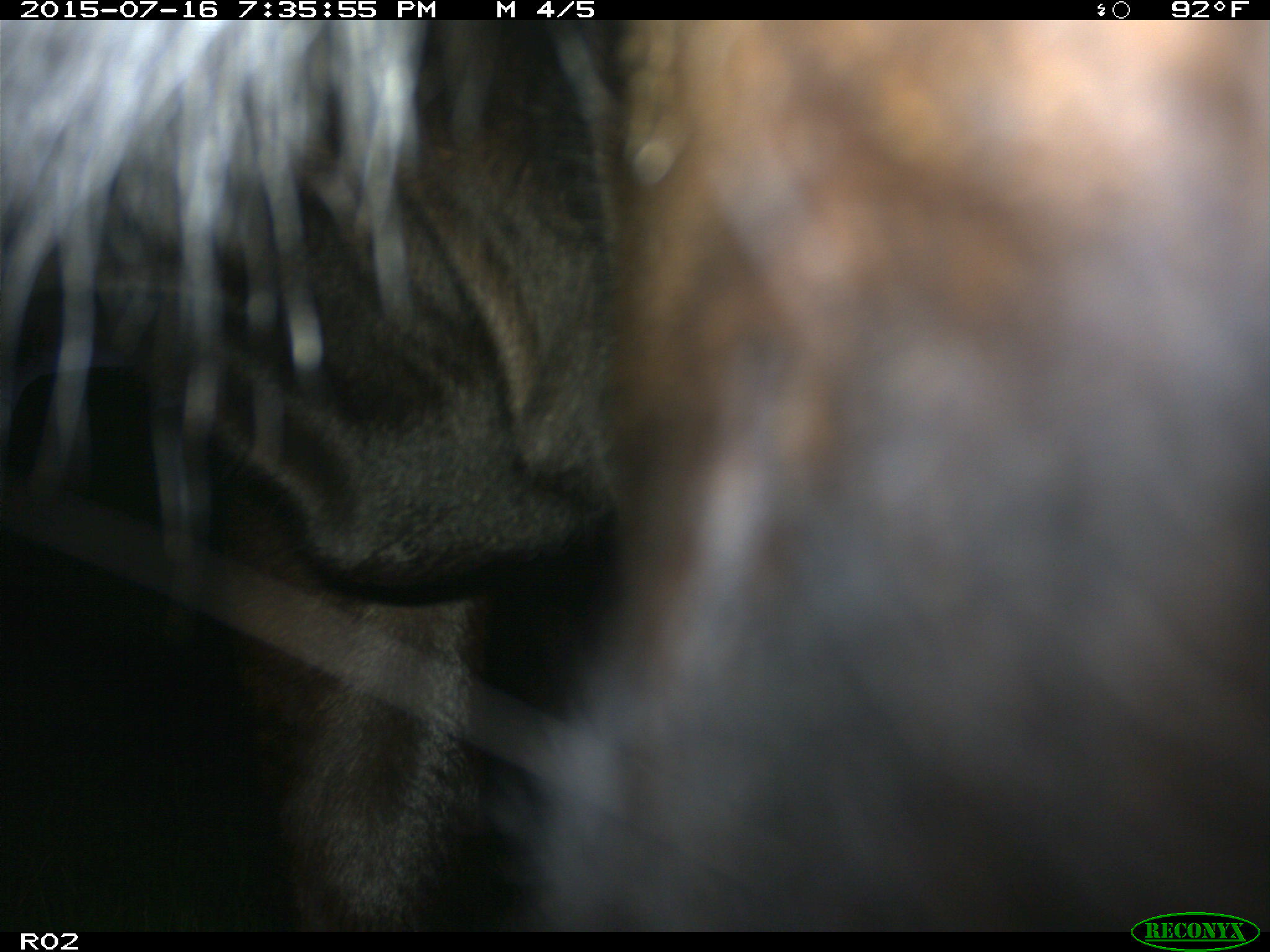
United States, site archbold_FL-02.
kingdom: Animalia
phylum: Chordata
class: Mammalia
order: Artiodactyla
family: Bovidae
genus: Bos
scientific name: Bos taurus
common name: domestic cow